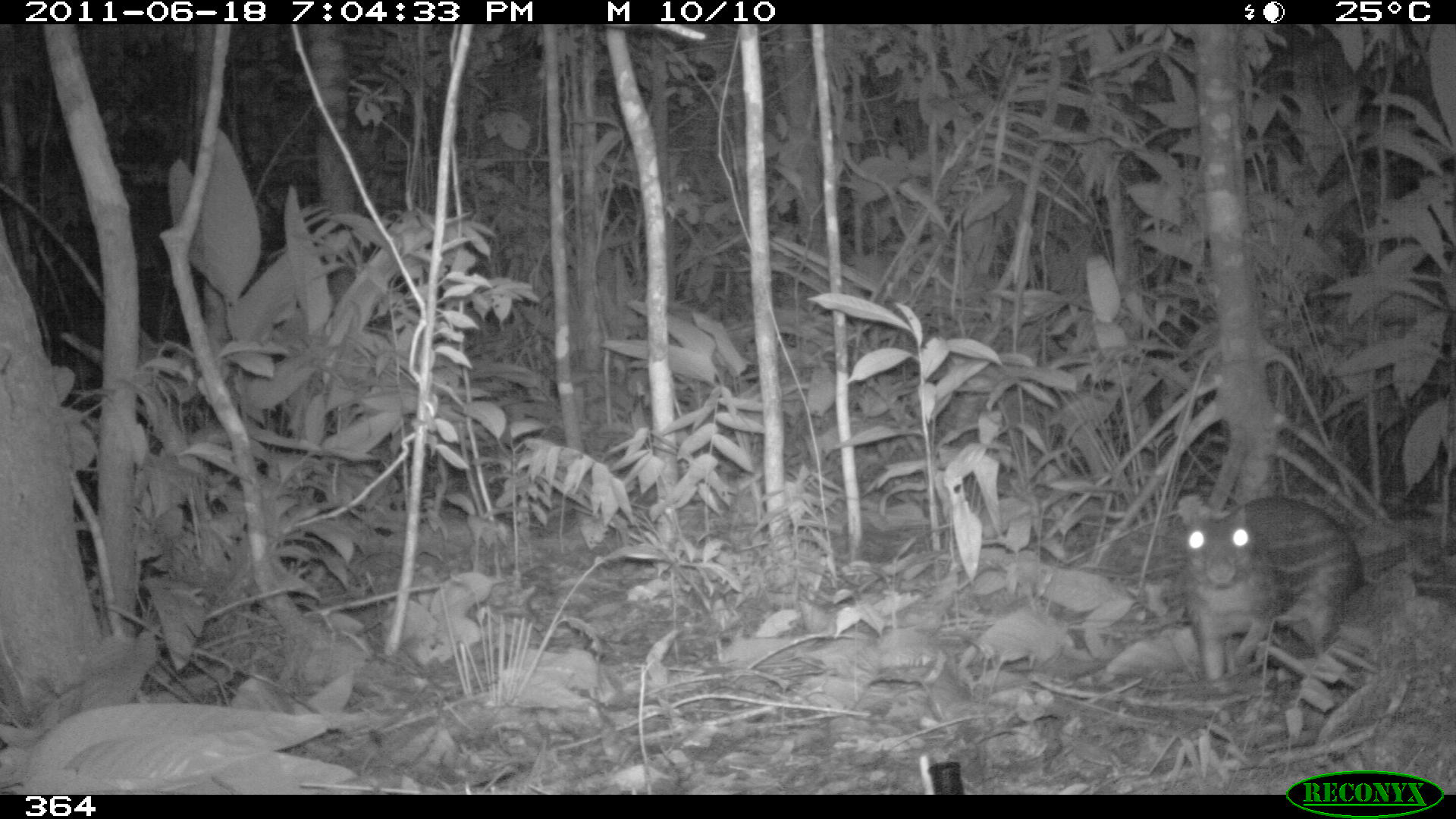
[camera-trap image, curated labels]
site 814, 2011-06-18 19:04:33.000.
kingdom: Animalia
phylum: Chordata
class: Mammalia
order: Rodentia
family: Cuniculidae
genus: Cuniculus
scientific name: Cuniculus paca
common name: spotted paca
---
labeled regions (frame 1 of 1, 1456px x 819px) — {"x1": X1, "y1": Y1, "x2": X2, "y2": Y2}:
cuniculus paca: {"x1": 1178, "y1": 492, "x2": 1404, "y2": 682}